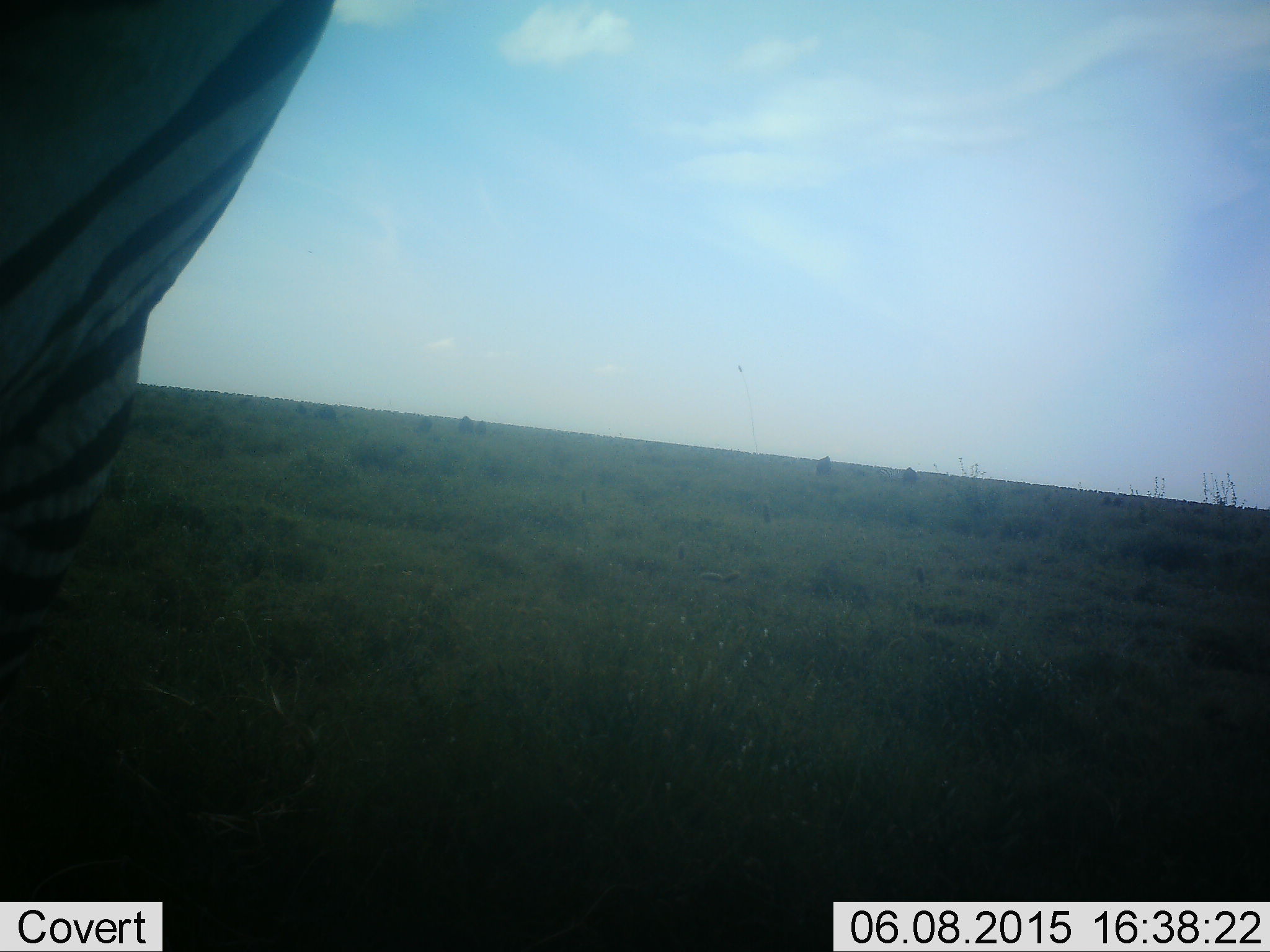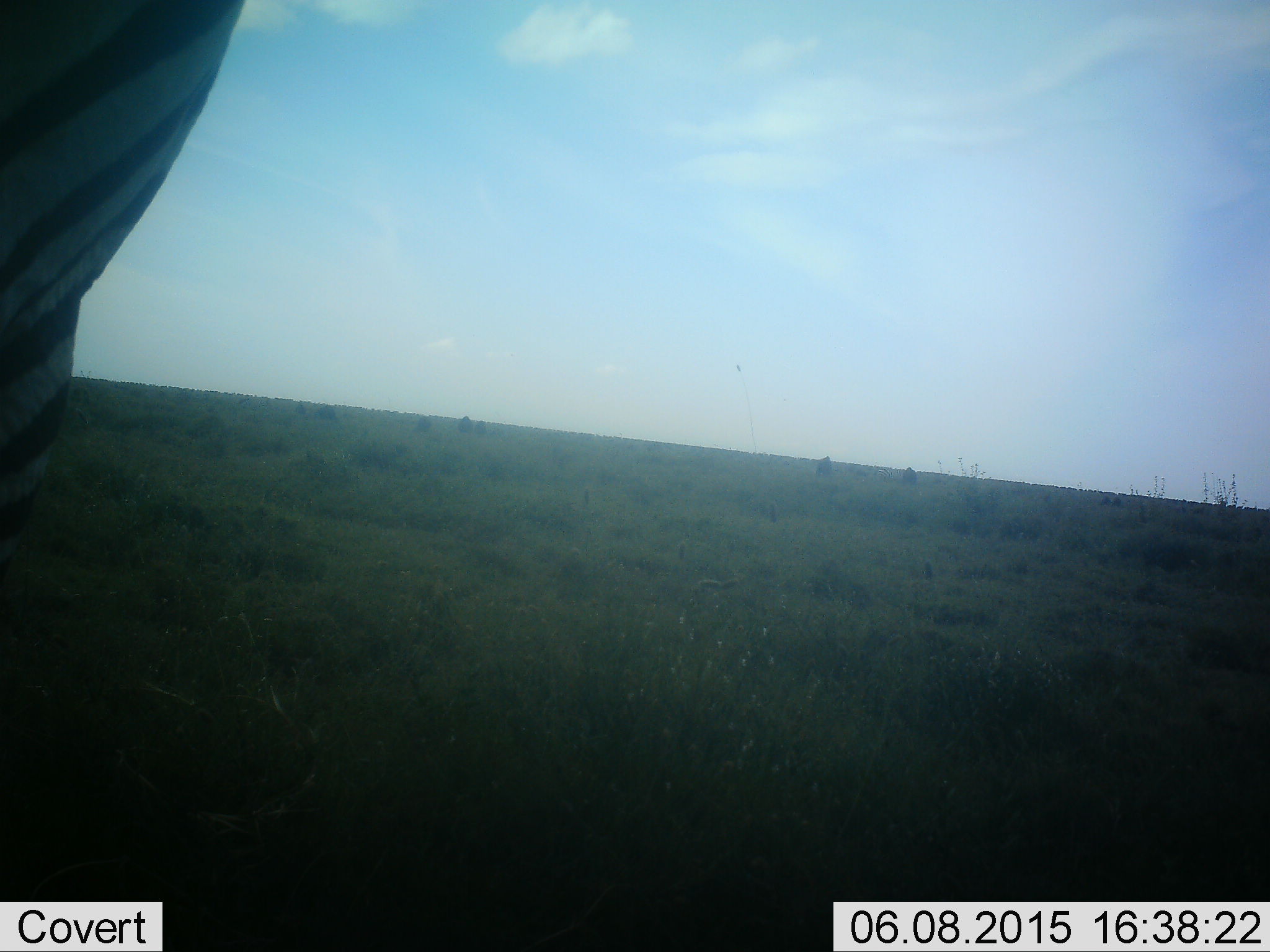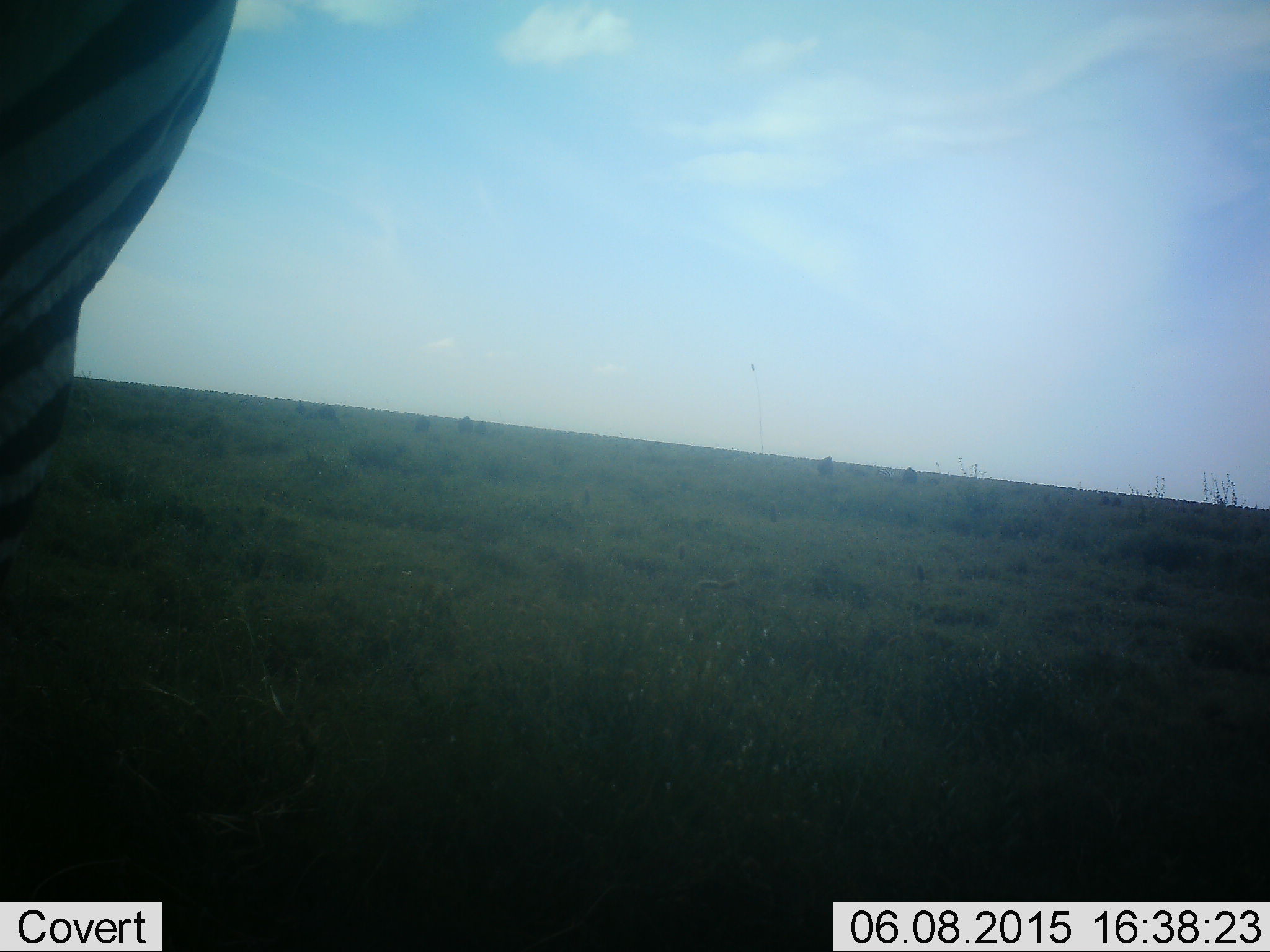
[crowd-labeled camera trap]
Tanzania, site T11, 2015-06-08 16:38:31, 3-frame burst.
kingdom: Animalia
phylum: Chordata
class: Mammalia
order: Perissodactyla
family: Equidae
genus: Equus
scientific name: Equus quagga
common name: plains zebra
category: zebra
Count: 1.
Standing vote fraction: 64%.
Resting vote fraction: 0%.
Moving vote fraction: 36%.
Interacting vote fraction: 0%.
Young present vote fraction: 0%.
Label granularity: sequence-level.